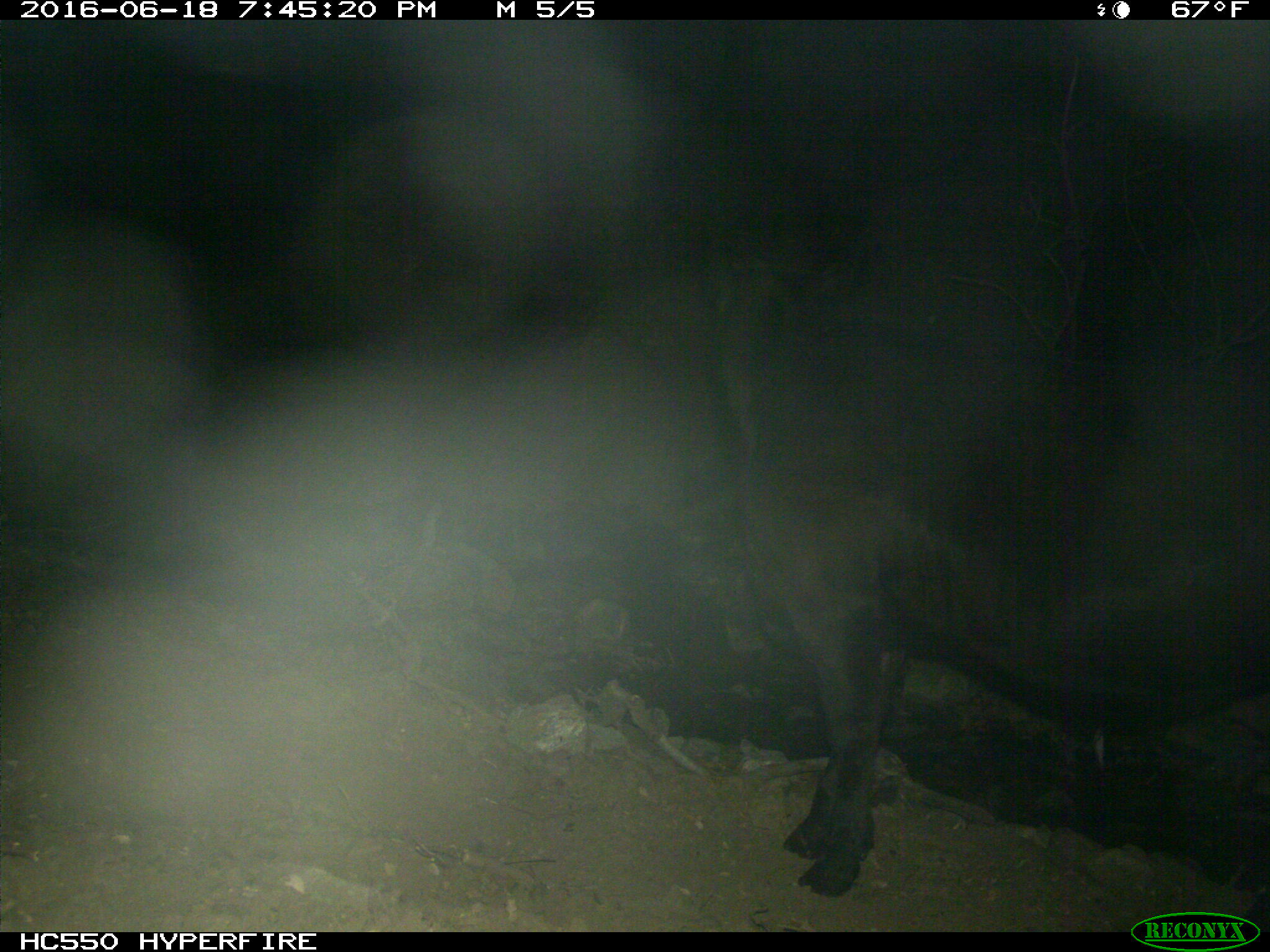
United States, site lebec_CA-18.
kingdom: Animalia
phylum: Chordata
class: Mammalia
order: Artiodactyla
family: Bovidae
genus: Bos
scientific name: Bos taurus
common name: domestic cow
Bos taurus (domestic cow).